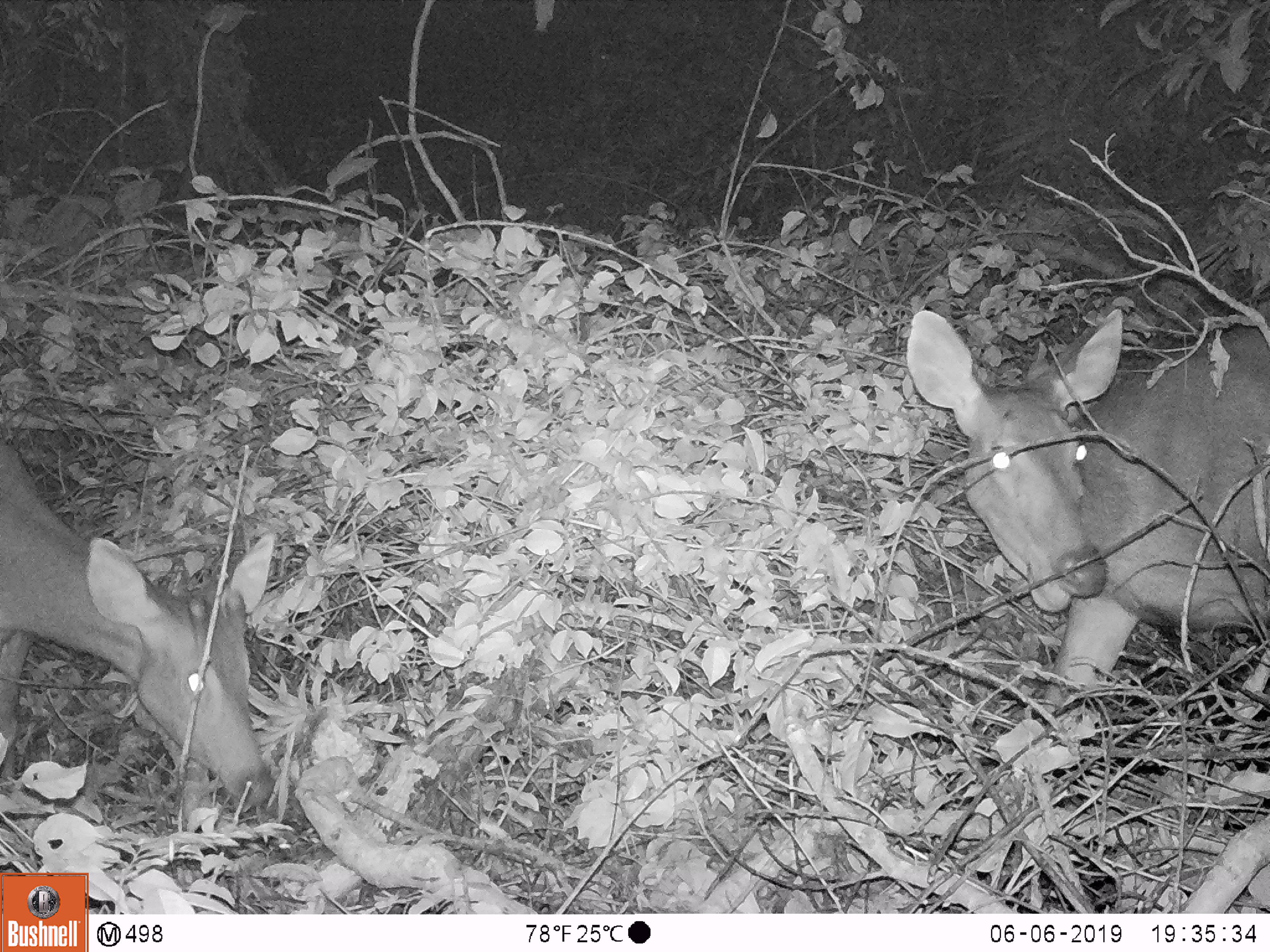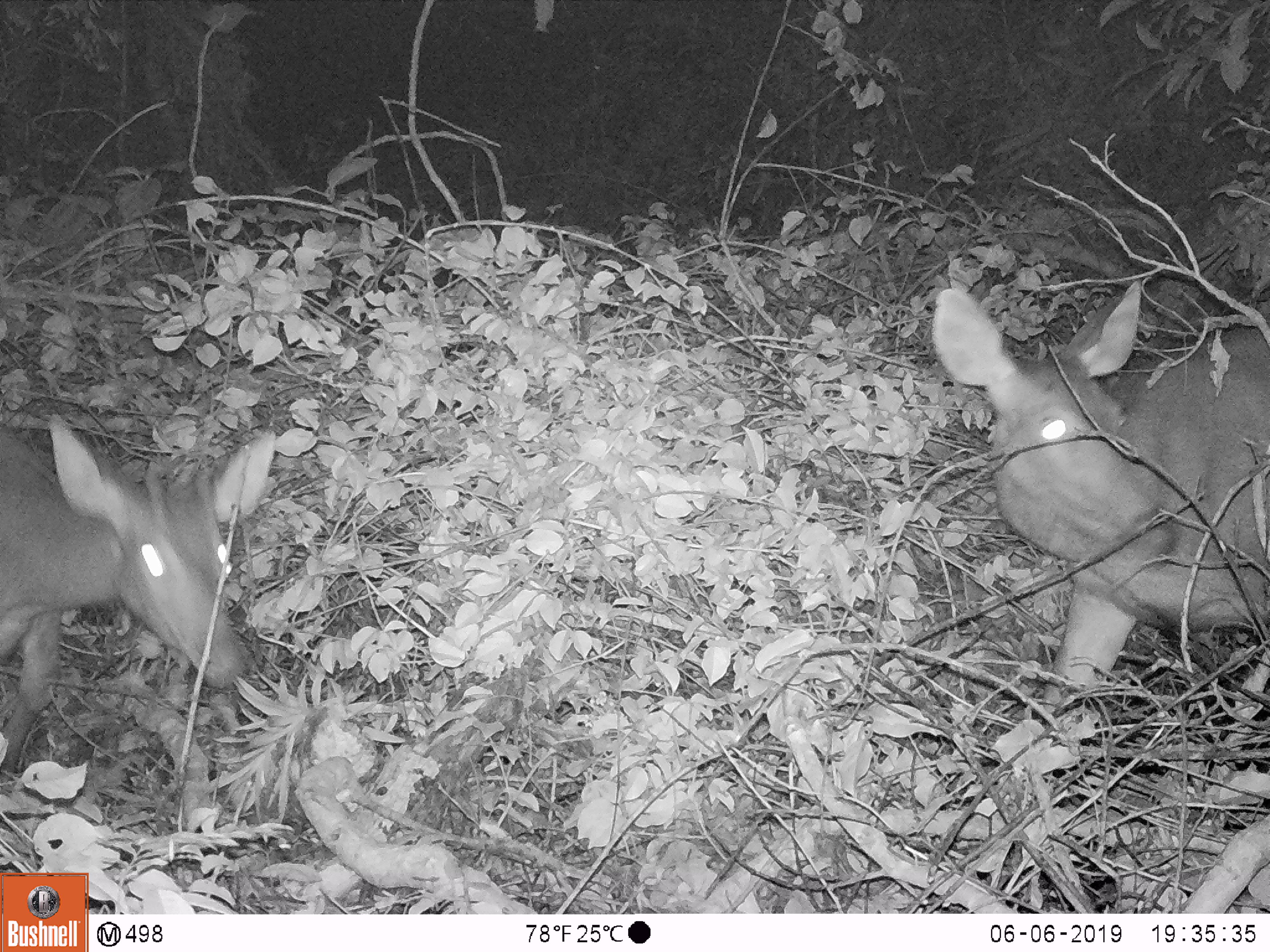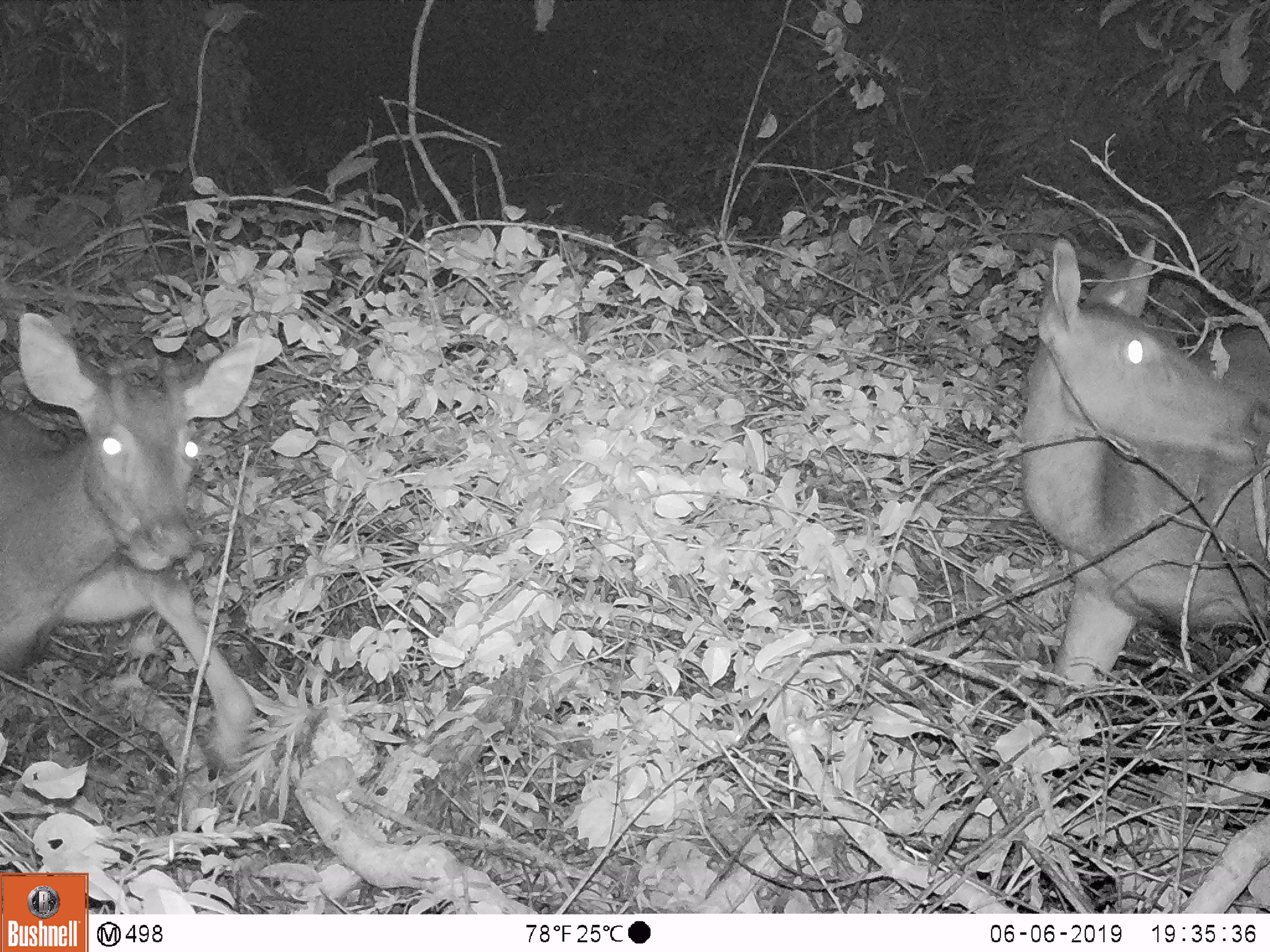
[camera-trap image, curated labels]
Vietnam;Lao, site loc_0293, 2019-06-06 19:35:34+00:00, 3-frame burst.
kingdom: Animalia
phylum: Chordata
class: Mammalia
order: Artiodactyla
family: Cervidae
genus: Rusa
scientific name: Rusa unicolor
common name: sambar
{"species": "sambar (Rusa unicolor)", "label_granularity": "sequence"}